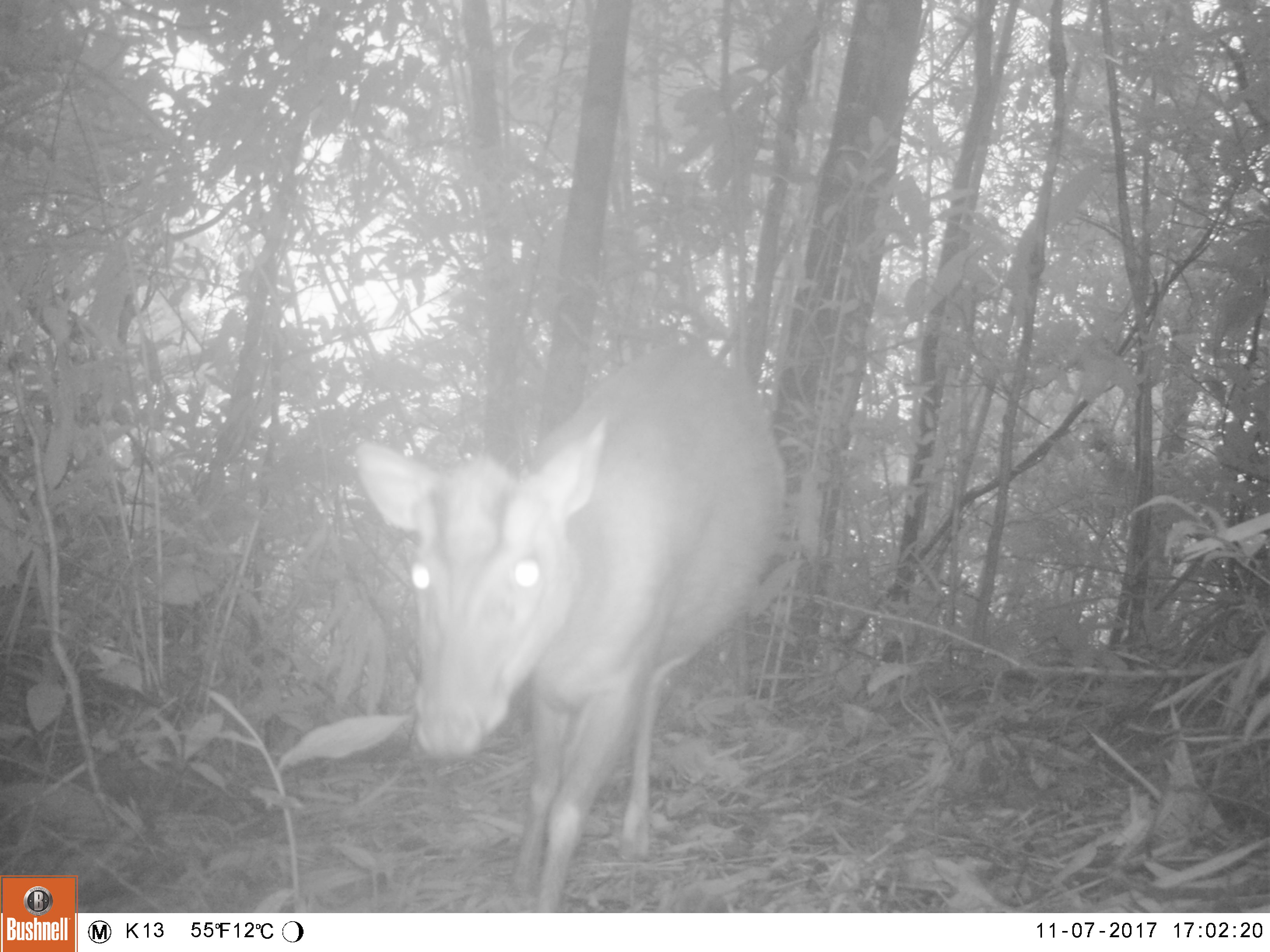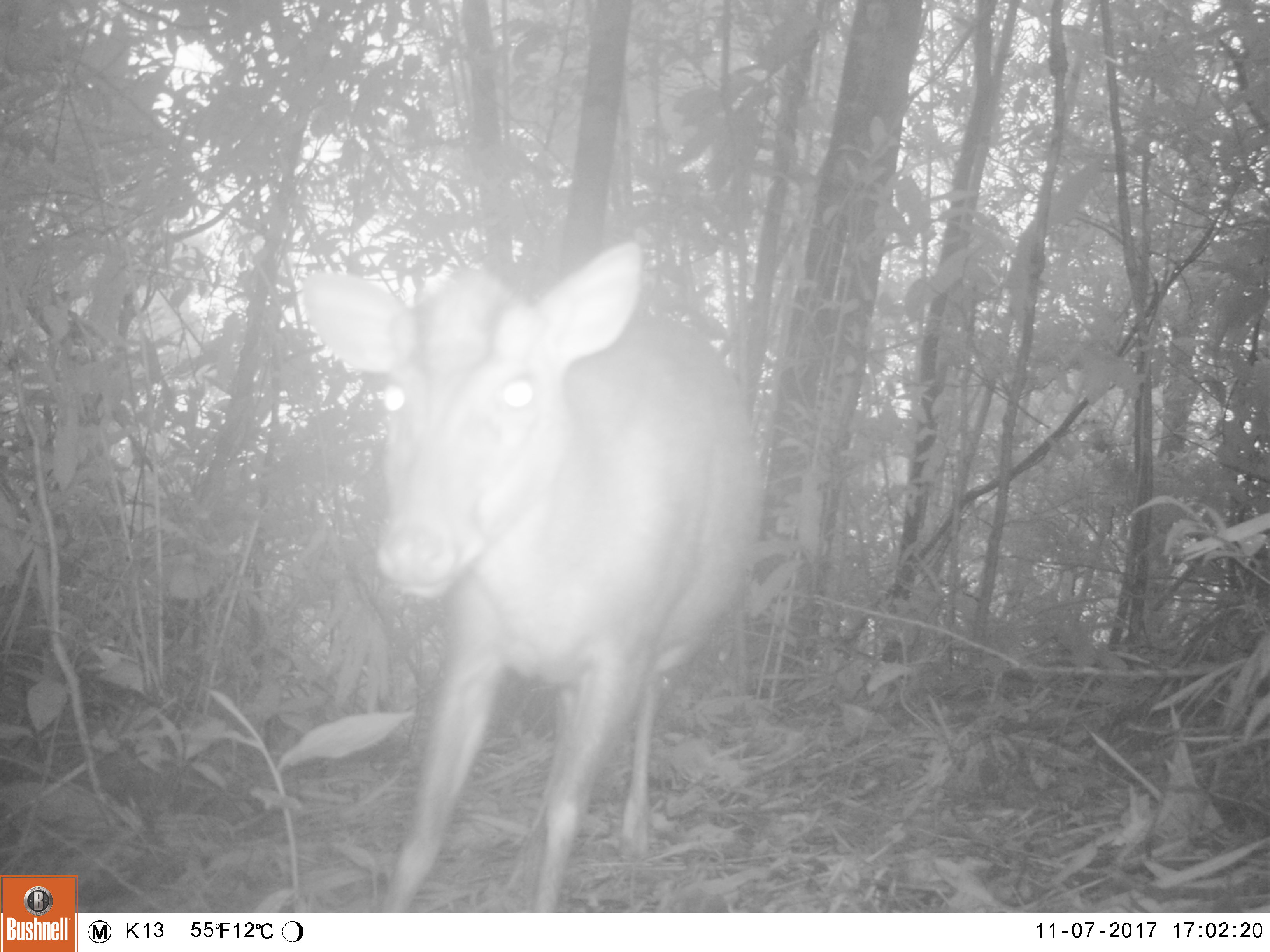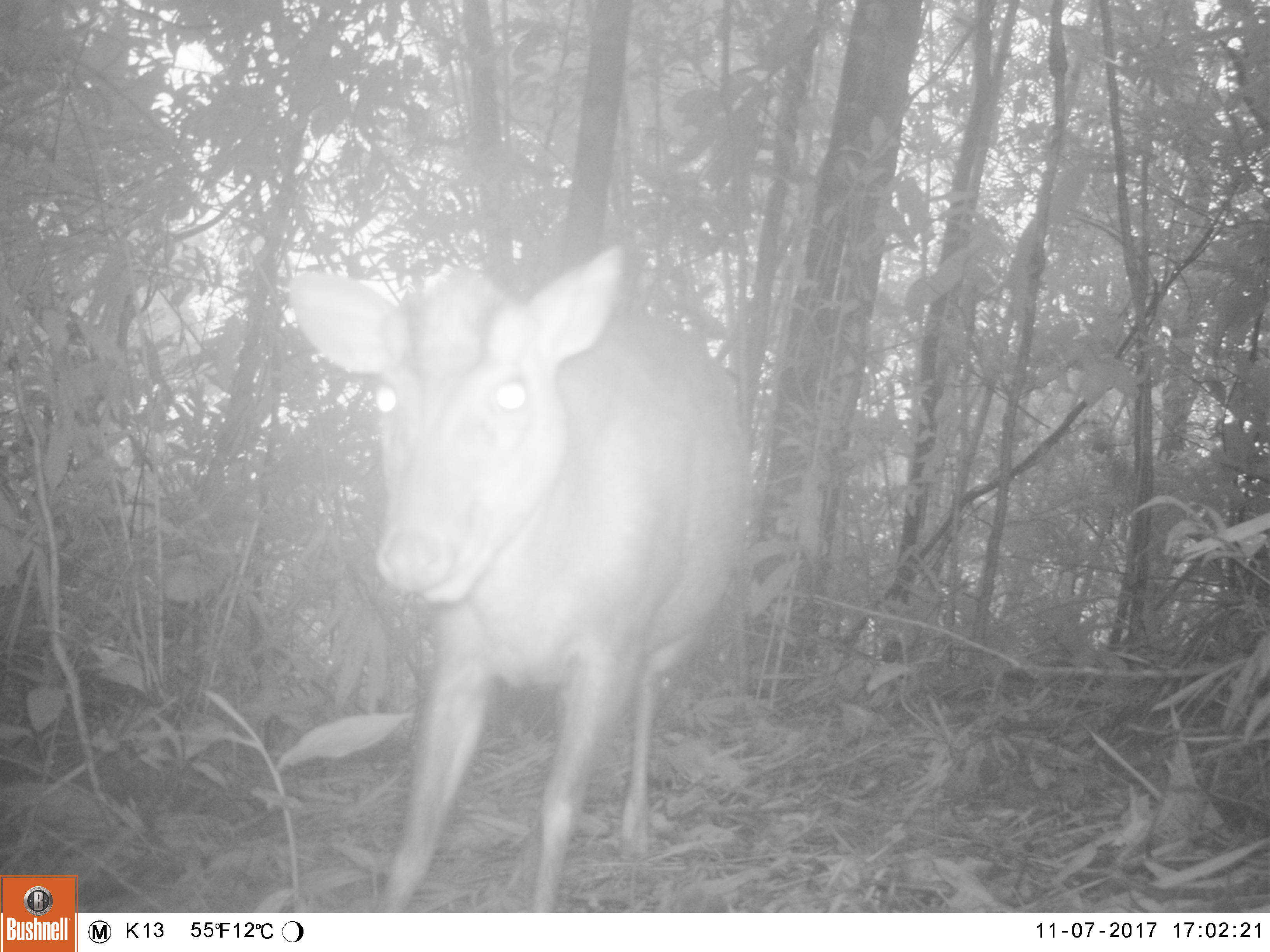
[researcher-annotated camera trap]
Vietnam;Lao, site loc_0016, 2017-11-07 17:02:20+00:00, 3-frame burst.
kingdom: Animalia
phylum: Chordata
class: Mammalia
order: Artiodactyla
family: Cervidae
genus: Muntiacus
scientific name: Muntiacus rooseveltorum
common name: roosevelt's muntjac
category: roosevelts muntjac group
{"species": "roosevelts muntjac group (roosevelt's muntjac) (Muntiacus rooseveltorum)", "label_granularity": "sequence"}